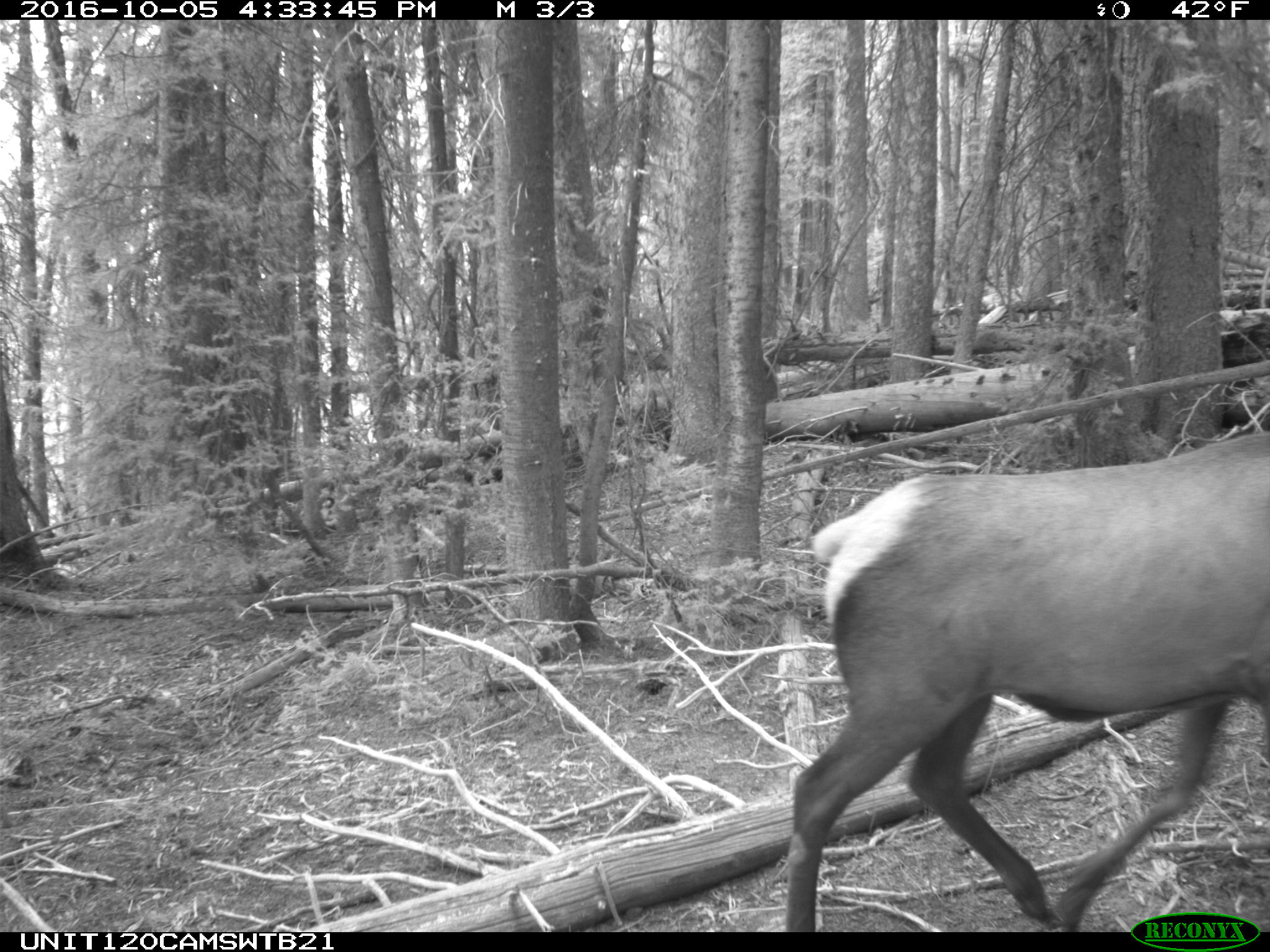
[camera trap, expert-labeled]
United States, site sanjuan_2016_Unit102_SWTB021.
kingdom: Animalia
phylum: Chordata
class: Mammalia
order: Artiodactyla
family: Cervidae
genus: Cervus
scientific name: Cervus elaphus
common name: red deer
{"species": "Cervus elaphus (red deer)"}